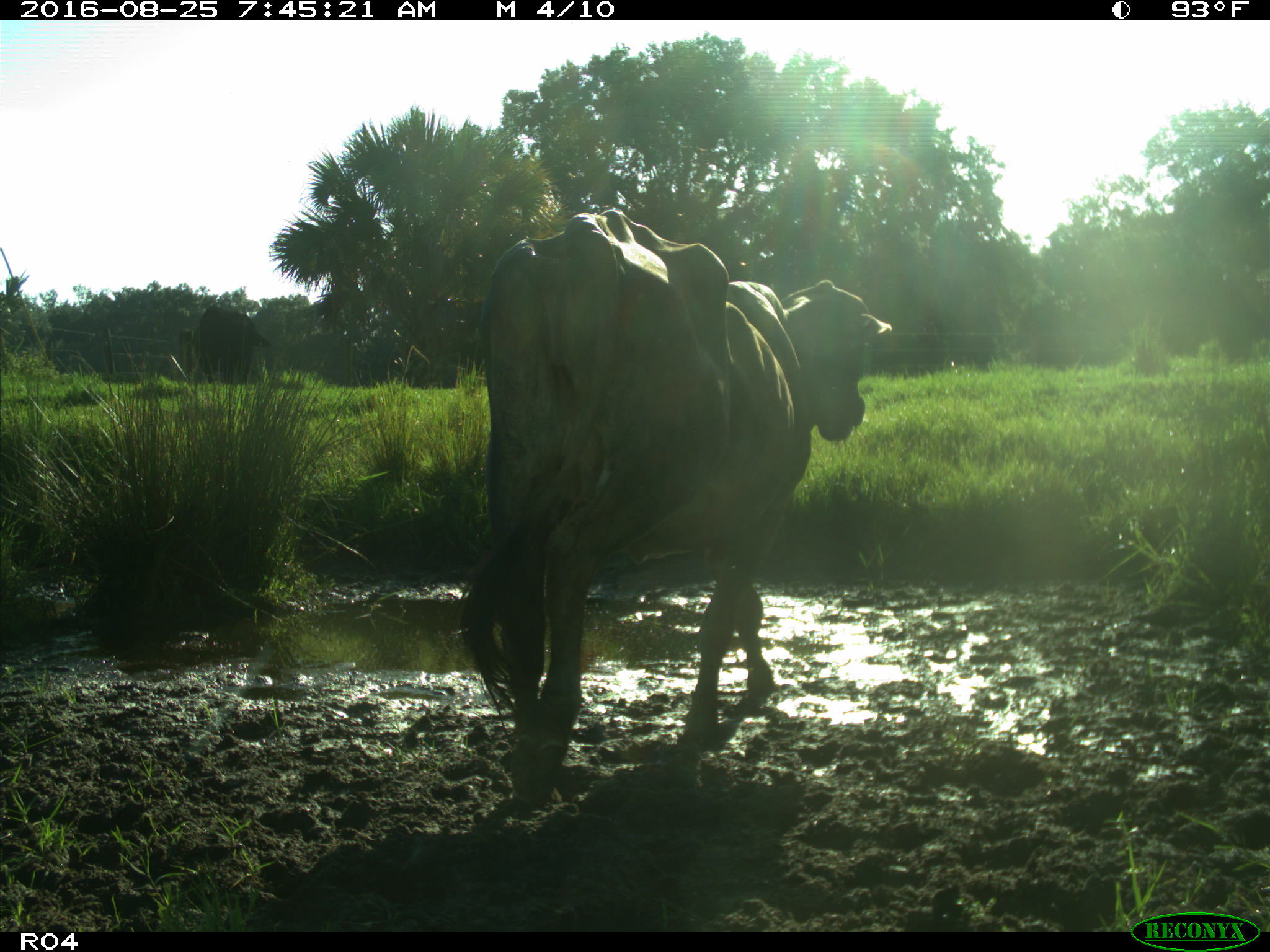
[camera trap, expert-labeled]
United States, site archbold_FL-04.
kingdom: Animalia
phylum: Chordata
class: Mammalia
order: Artiodactyla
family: Bovidae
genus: Bos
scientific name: Bos taurus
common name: domestic cow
Bos taurus (domestic cow).